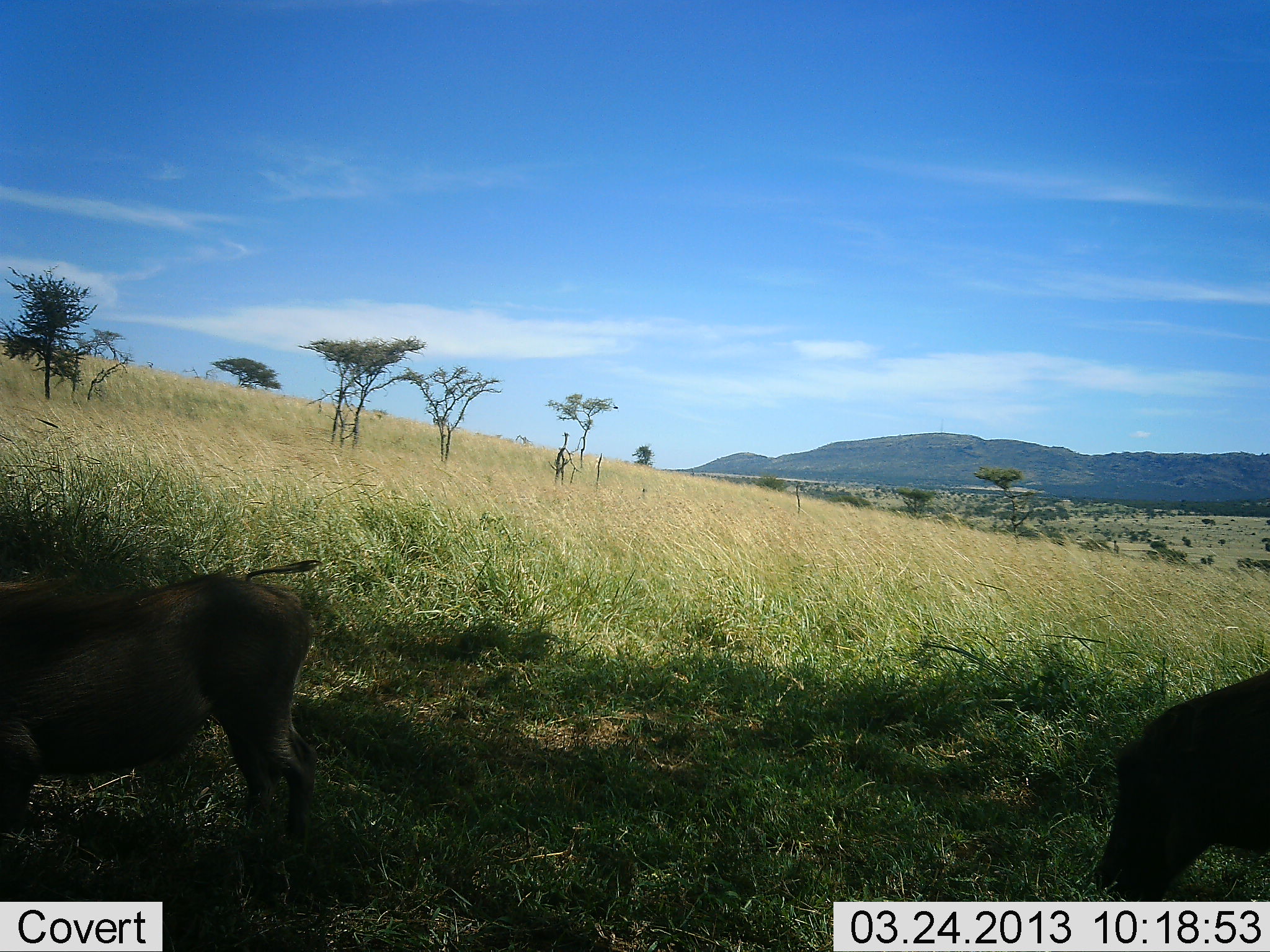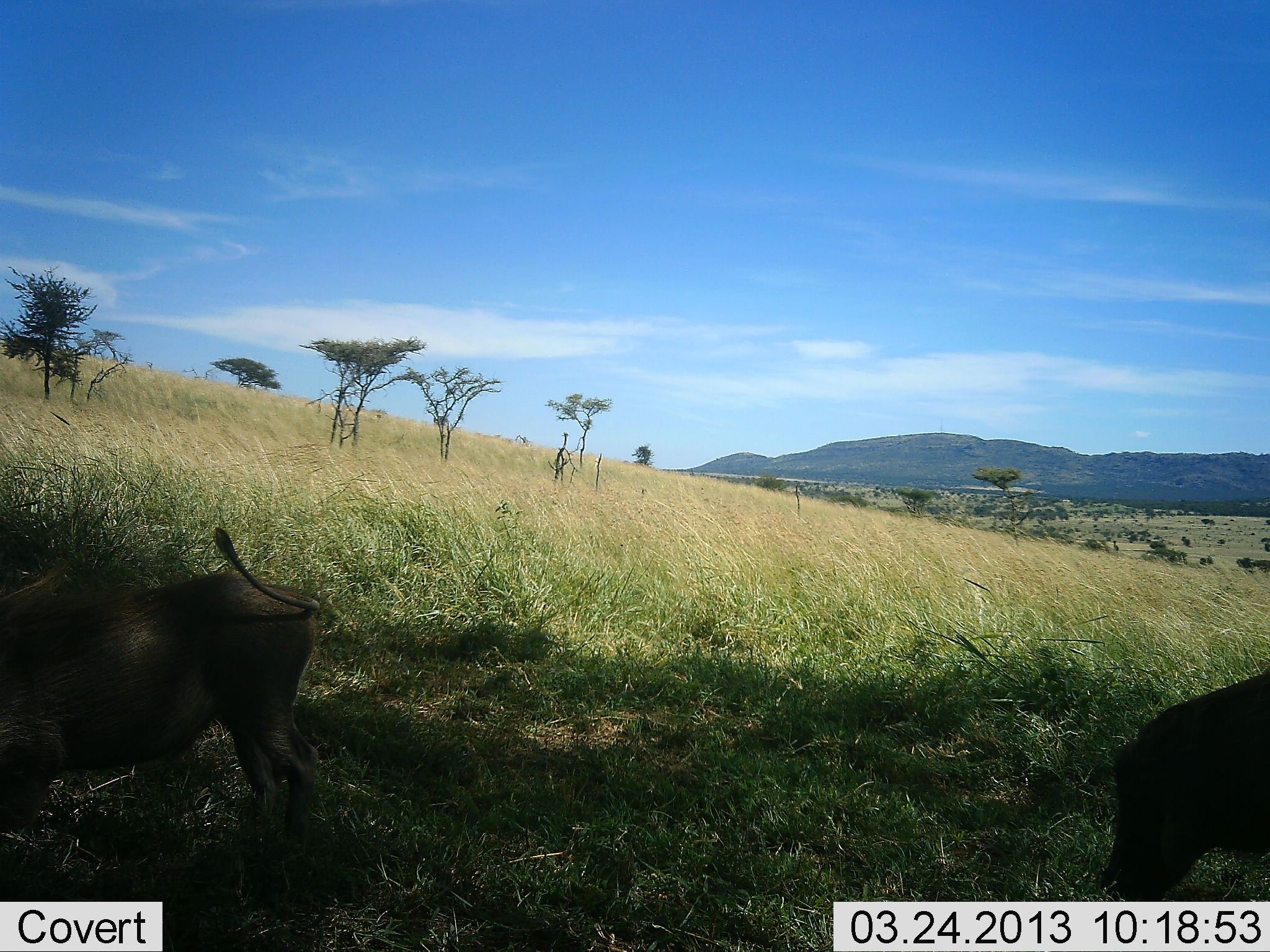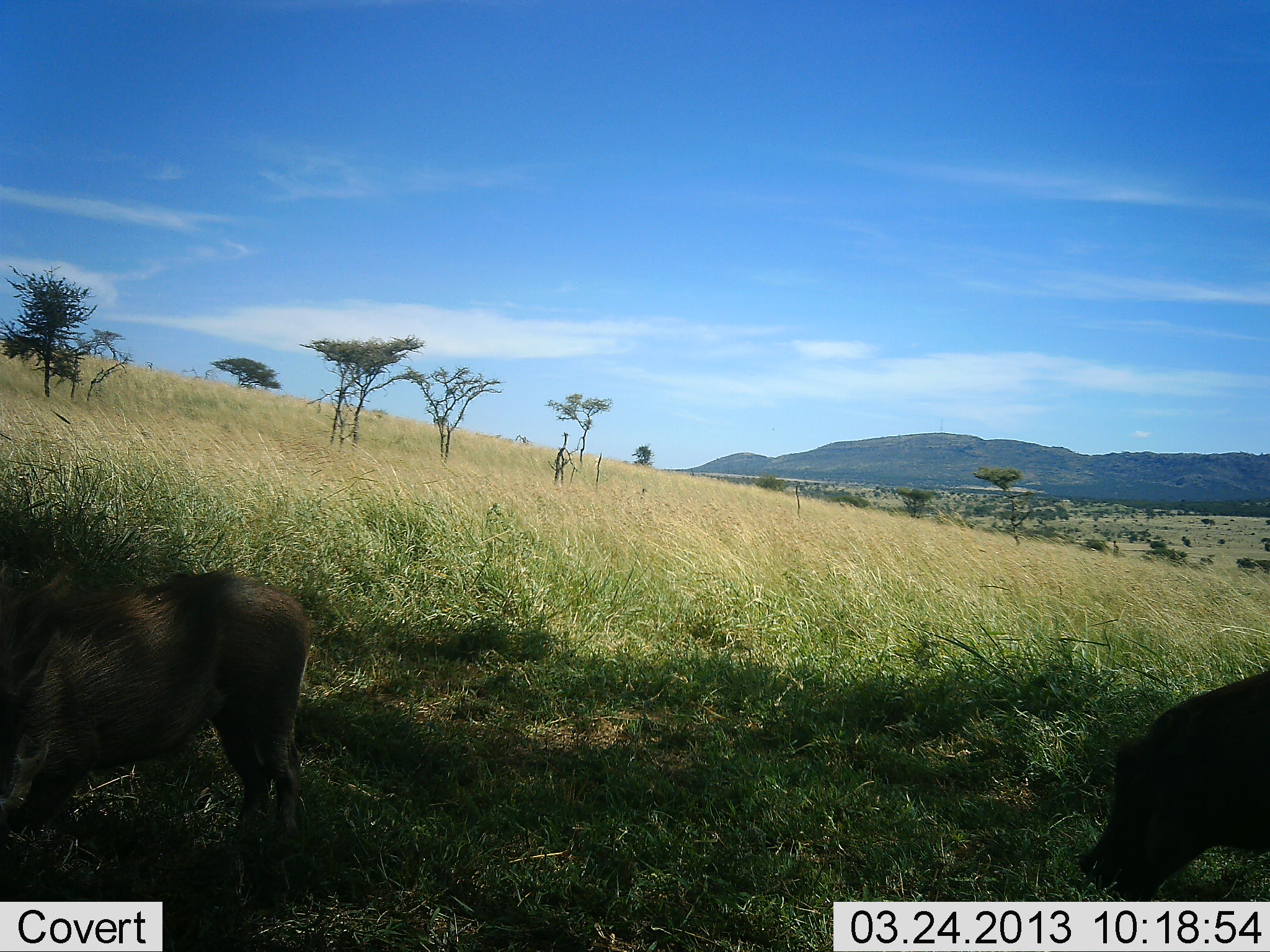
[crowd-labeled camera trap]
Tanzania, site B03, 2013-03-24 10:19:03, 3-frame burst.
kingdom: Animalia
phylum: Chordata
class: Mammalia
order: Artiodactyla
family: Suidae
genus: Phacochoerus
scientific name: Phacochoerus africanus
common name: warthog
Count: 2.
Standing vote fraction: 44%.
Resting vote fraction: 0%.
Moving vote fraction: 8%.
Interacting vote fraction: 0%.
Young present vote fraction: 0%.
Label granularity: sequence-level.